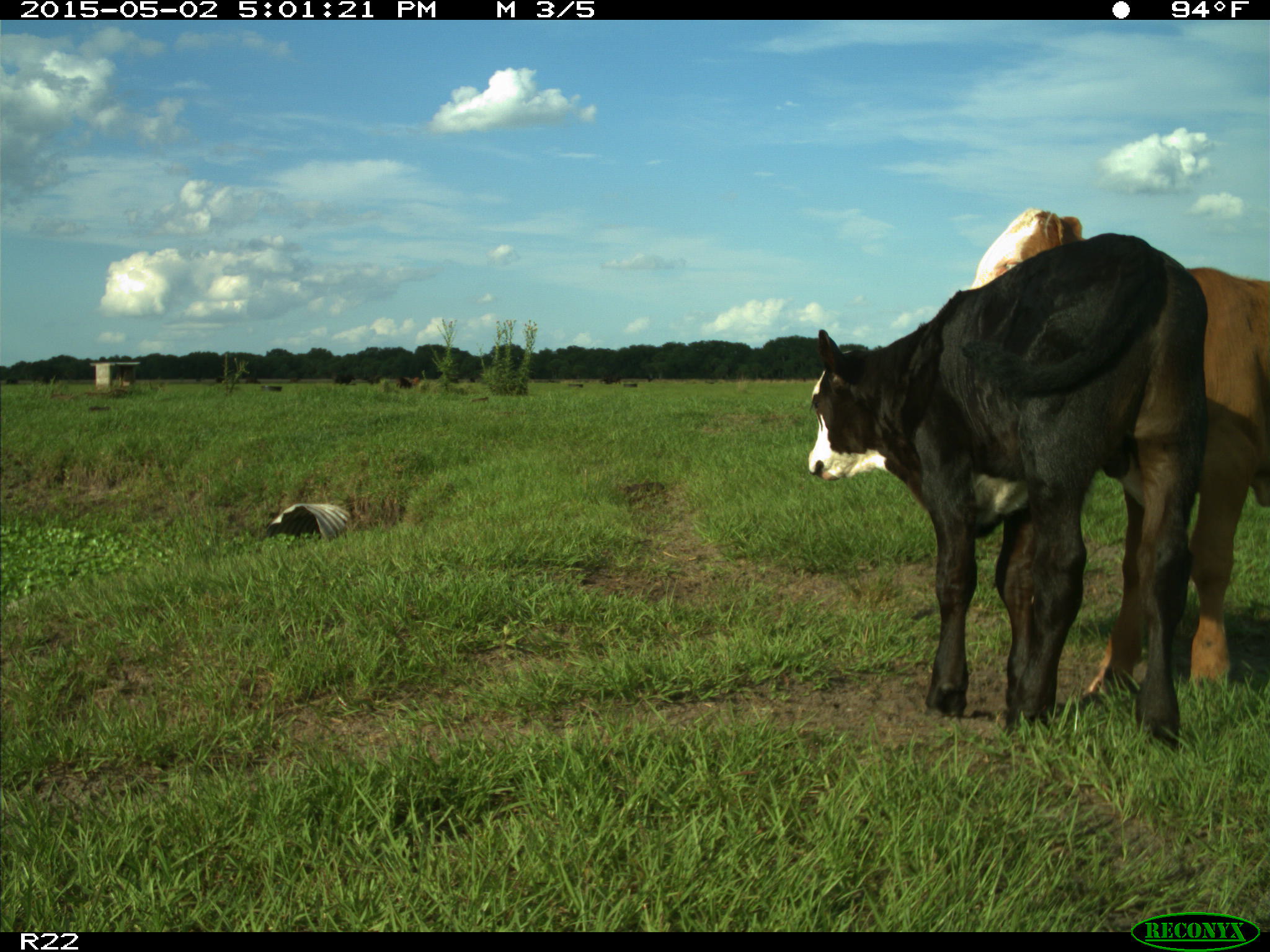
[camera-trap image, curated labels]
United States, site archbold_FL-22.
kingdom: Animalia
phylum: Chordata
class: Mammalia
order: Artiodactyla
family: Bovidae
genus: Bos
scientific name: Bos taurus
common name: domestic cow